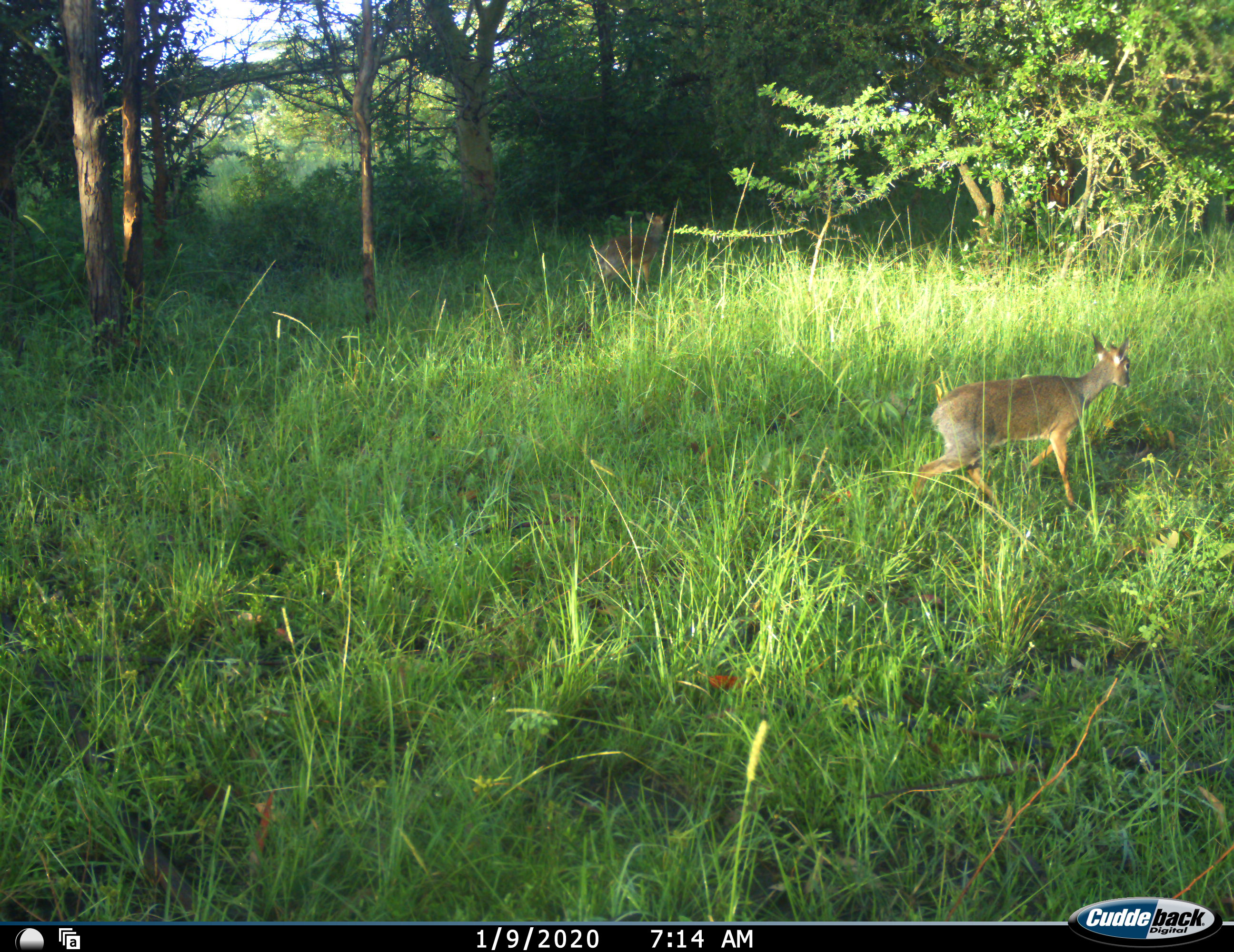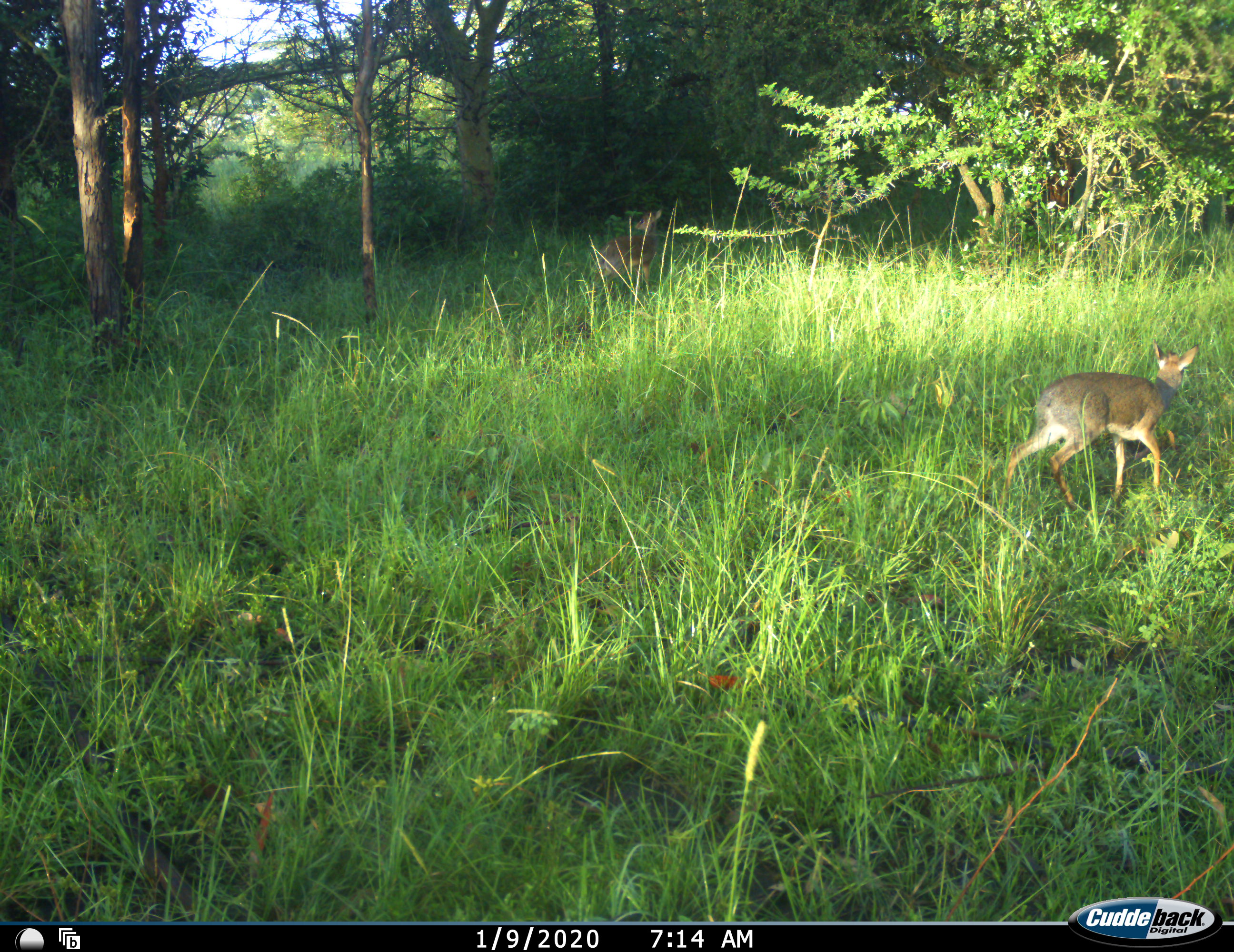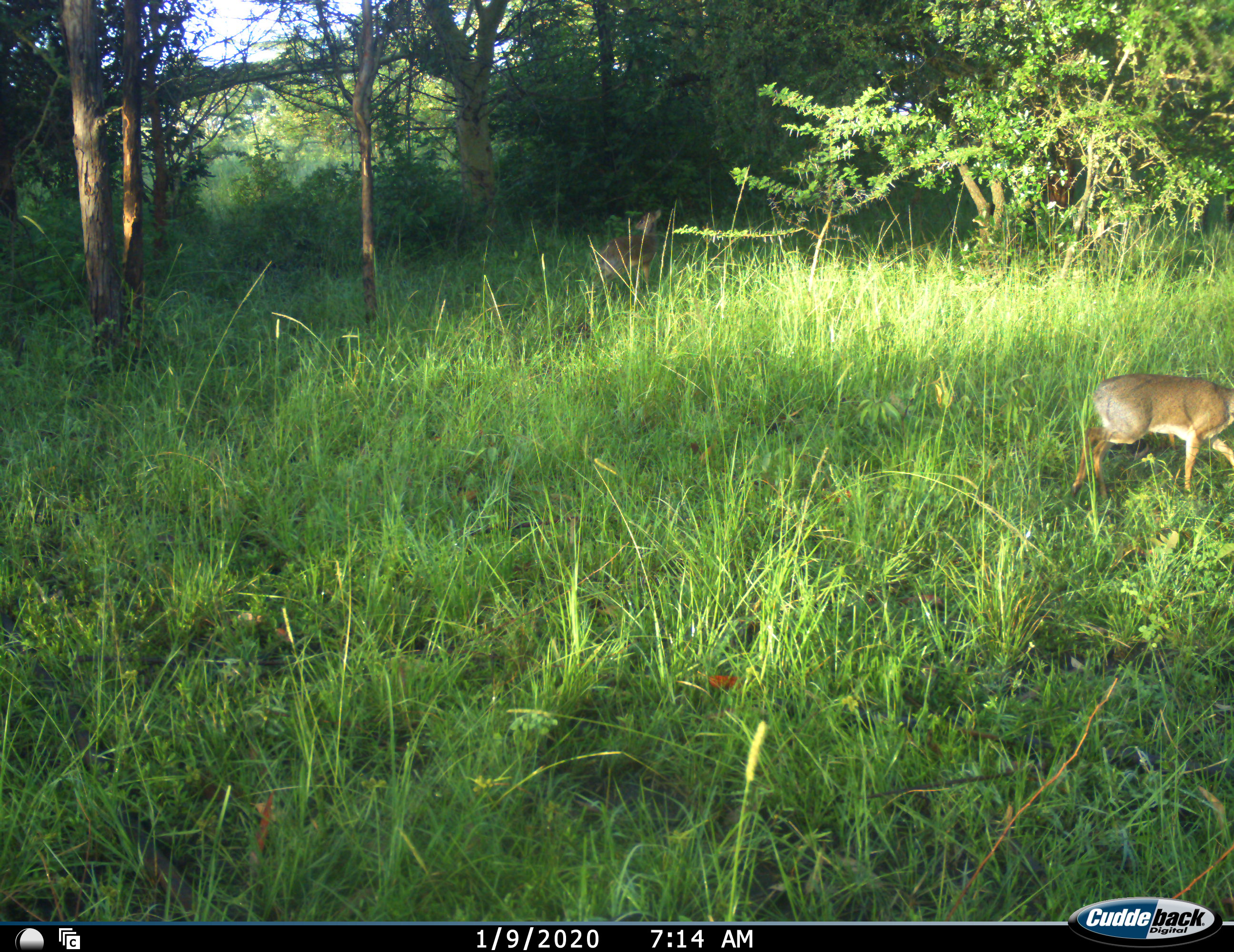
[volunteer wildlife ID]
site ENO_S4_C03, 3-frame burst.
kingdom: Animalia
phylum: Chordata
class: Mammalia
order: Artiodactyla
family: Bovidae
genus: Madoqua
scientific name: Madoqua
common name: dik-dik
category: dikdik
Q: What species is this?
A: Dikdik (dik-dik) (Madoqua).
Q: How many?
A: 2.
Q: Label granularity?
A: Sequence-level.